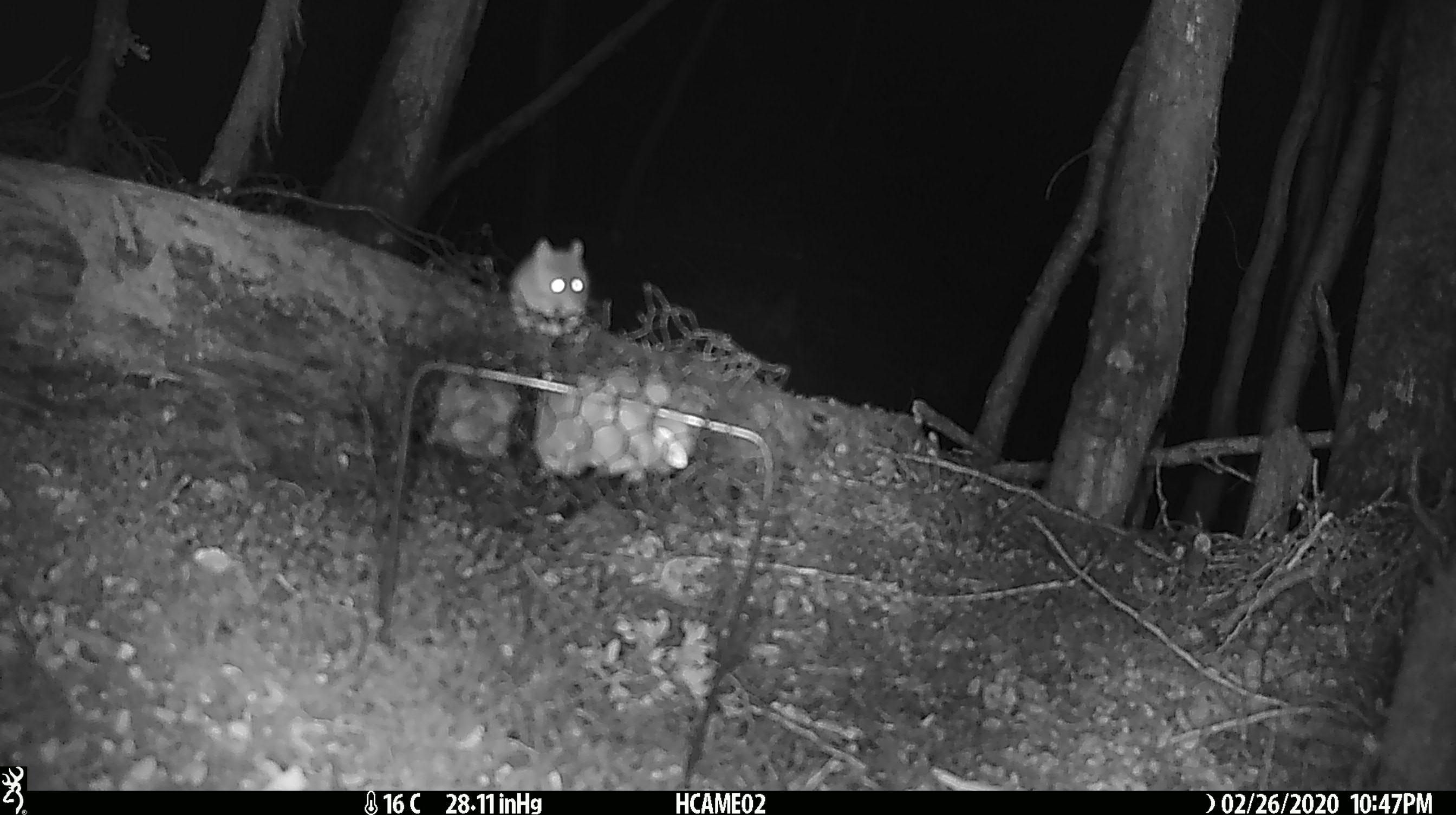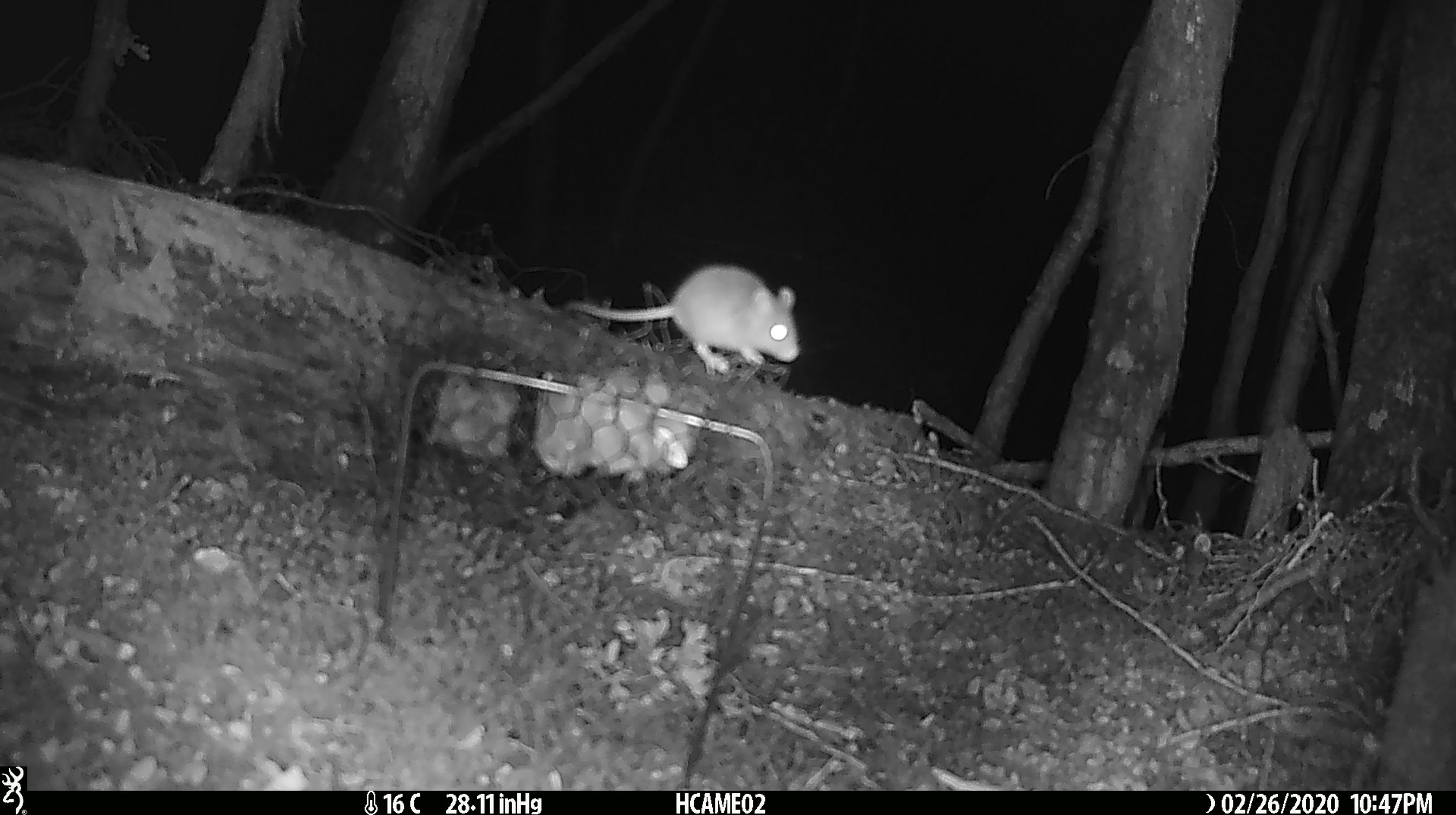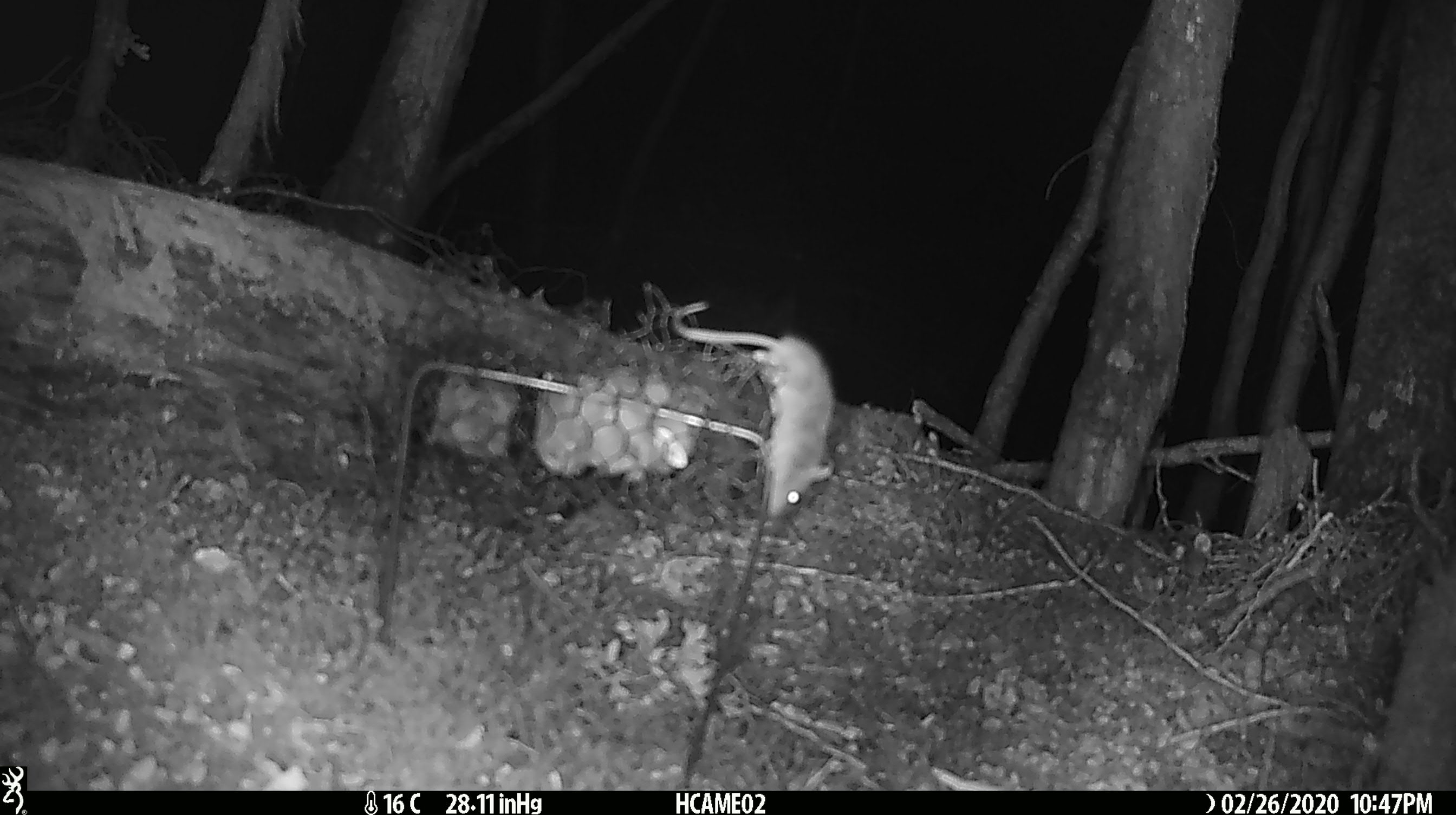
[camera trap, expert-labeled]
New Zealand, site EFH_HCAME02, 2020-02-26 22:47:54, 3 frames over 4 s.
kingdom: Animalia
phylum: Chordata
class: Mammalia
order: Rodentia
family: Muridae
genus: Mus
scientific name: Mus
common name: mouse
Mouse (Mus).